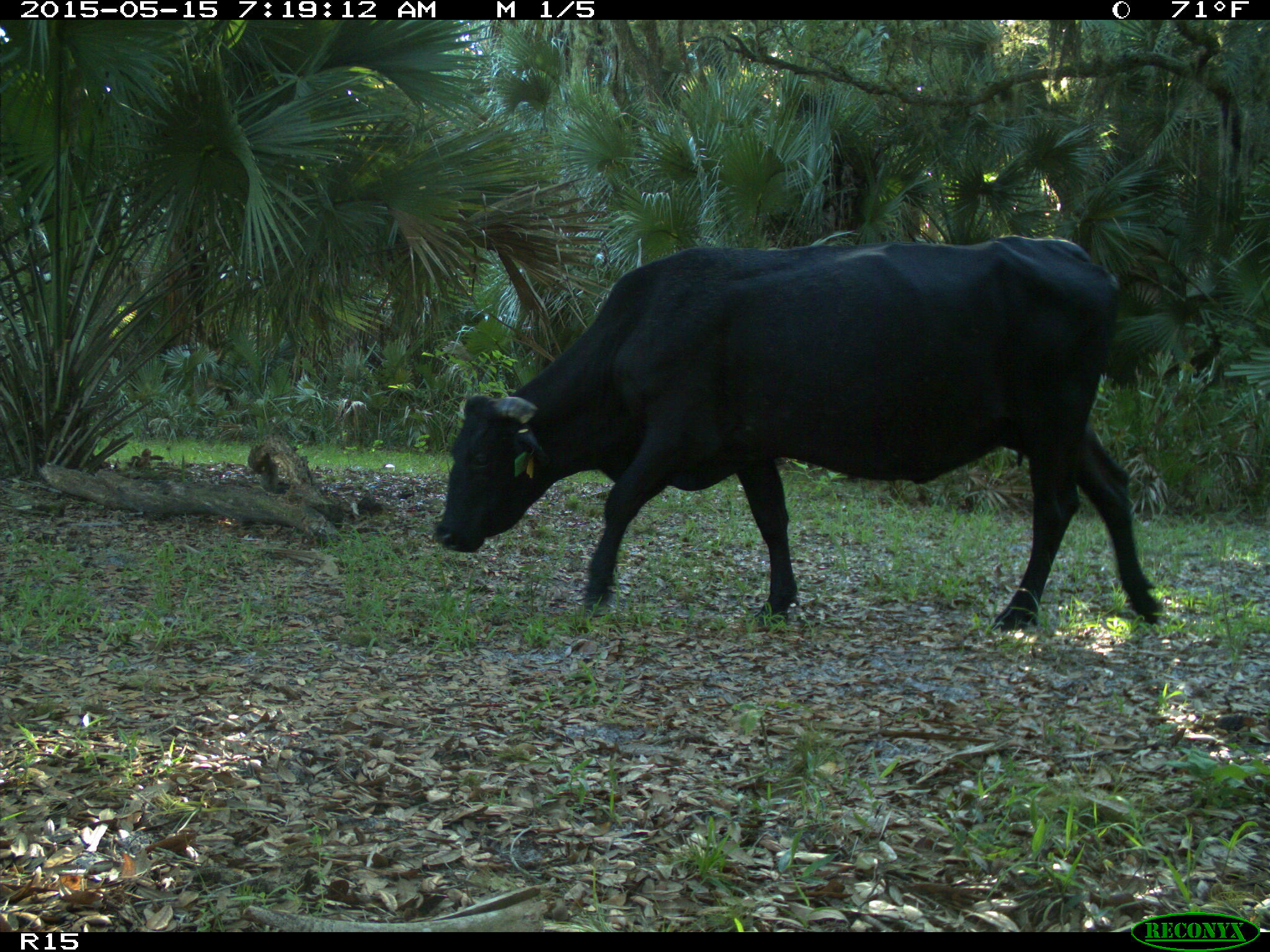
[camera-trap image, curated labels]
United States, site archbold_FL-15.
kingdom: Animalia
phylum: Chordata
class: Mammalia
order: Artiodactyla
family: Bovidae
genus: Bos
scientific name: Bos taurus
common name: domestic cow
Bos taurus (domestic cow).